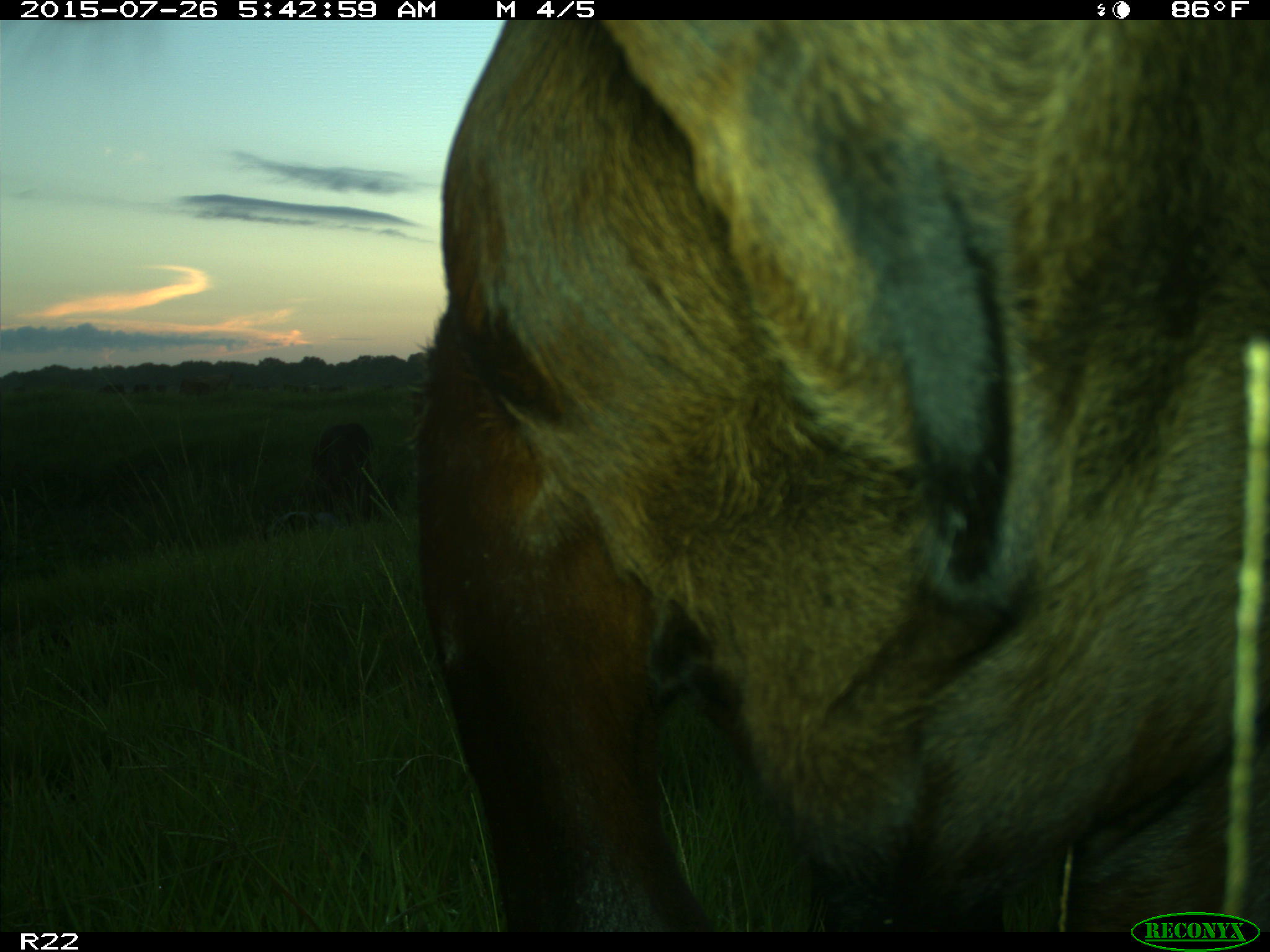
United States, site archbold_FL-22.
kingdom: Animalia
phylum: Chordata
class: Mammalia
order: Artiodactyla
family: Bovidae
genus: Bos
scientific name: Bos taurus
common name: domestic cow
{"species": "Bos taurus (domestic cow)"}